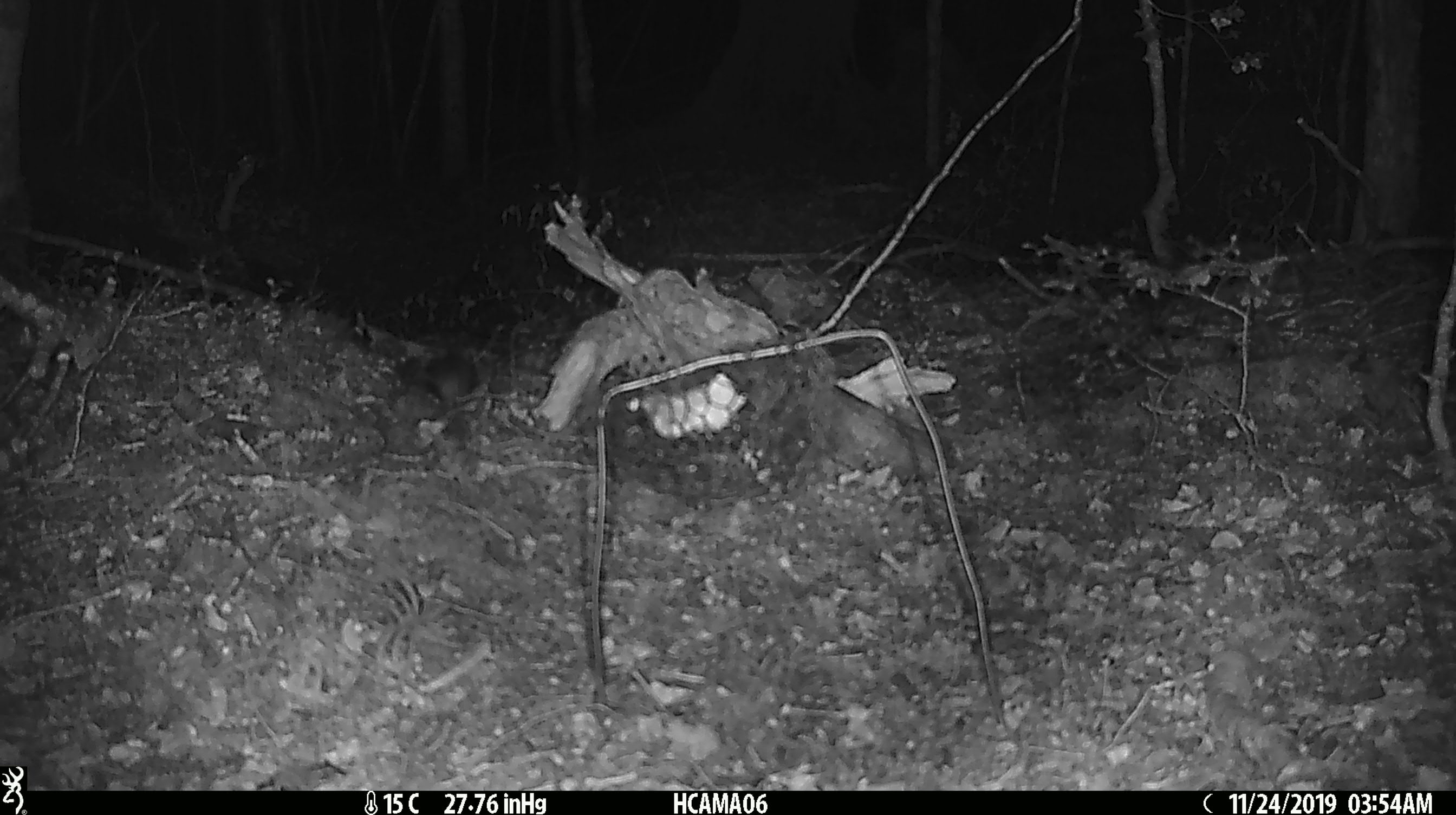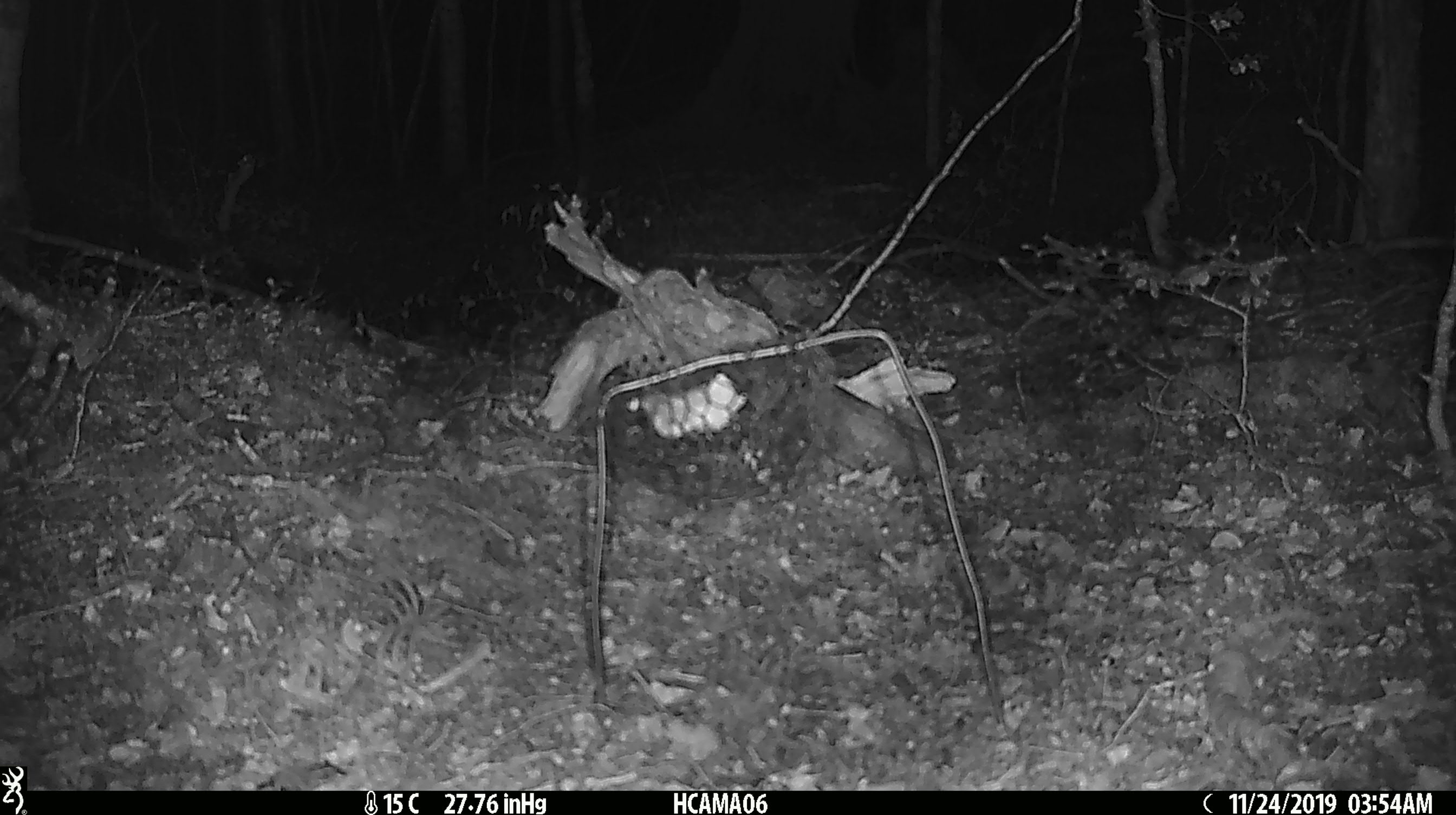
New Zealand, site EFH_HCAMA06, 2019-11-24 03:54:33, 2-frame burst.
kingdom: Animalia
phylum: Chordata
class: Mammalia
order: Rodentia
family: Muridae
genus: Mus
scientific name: Mus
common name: mouse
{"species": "mouse (Mus)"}